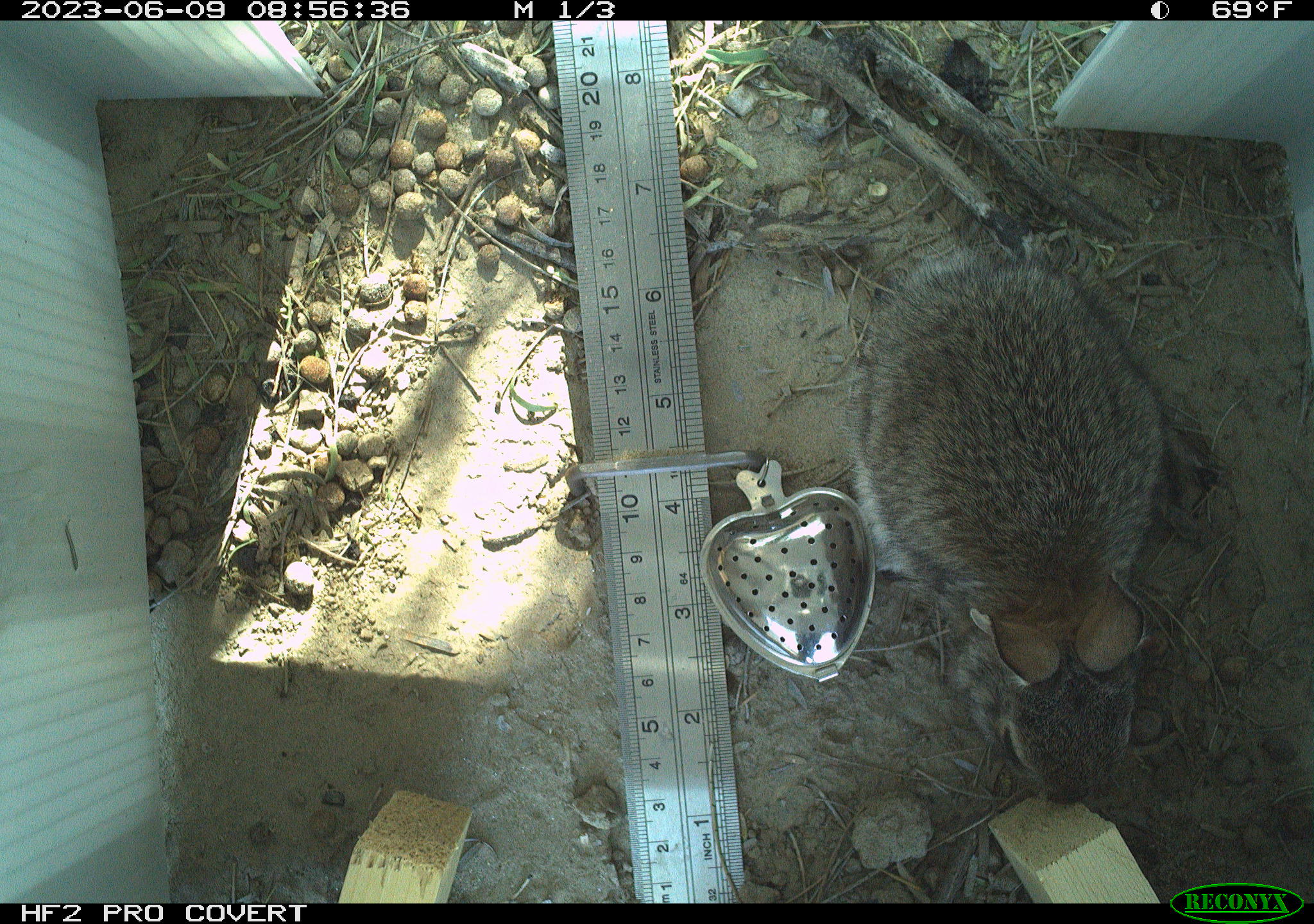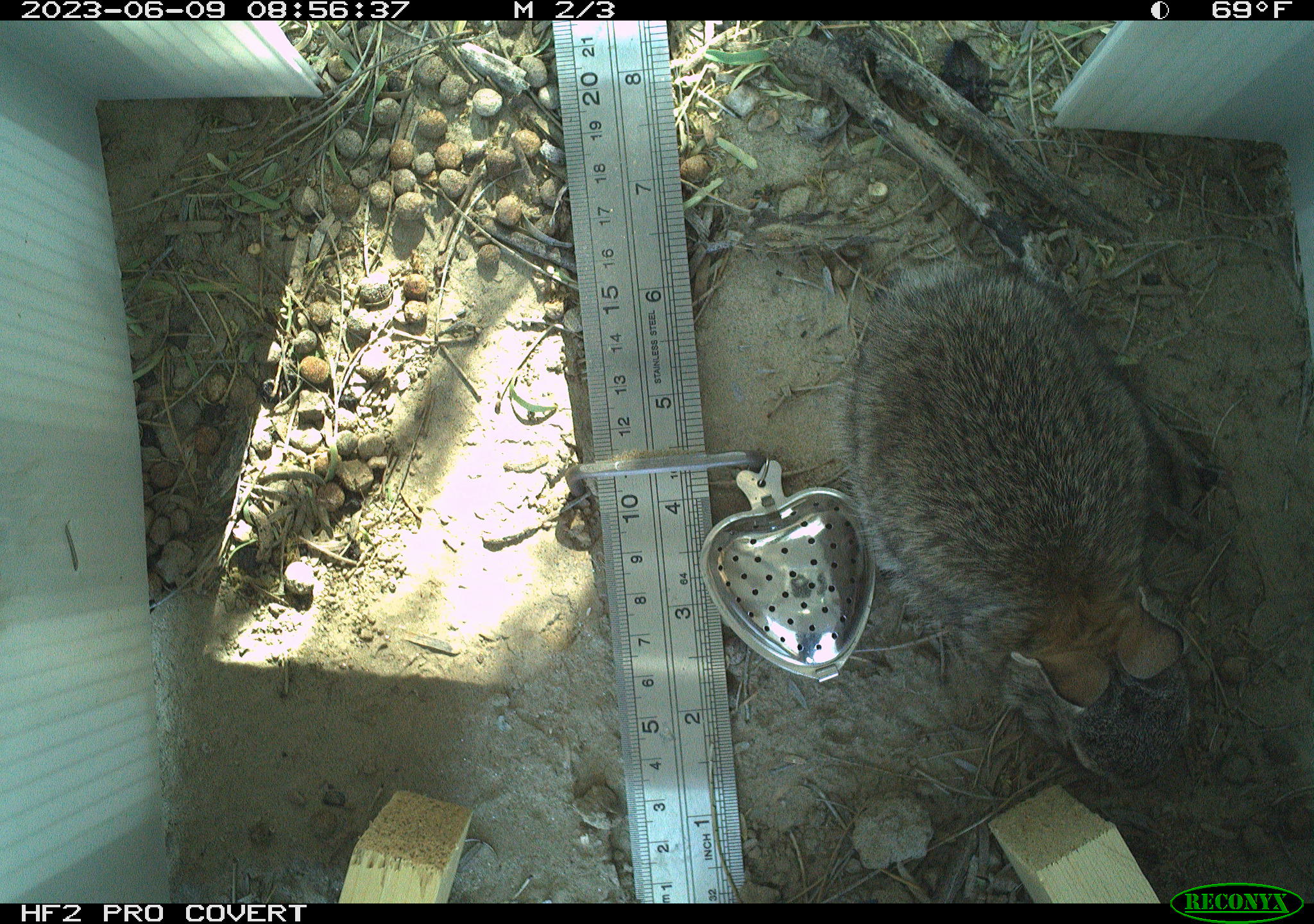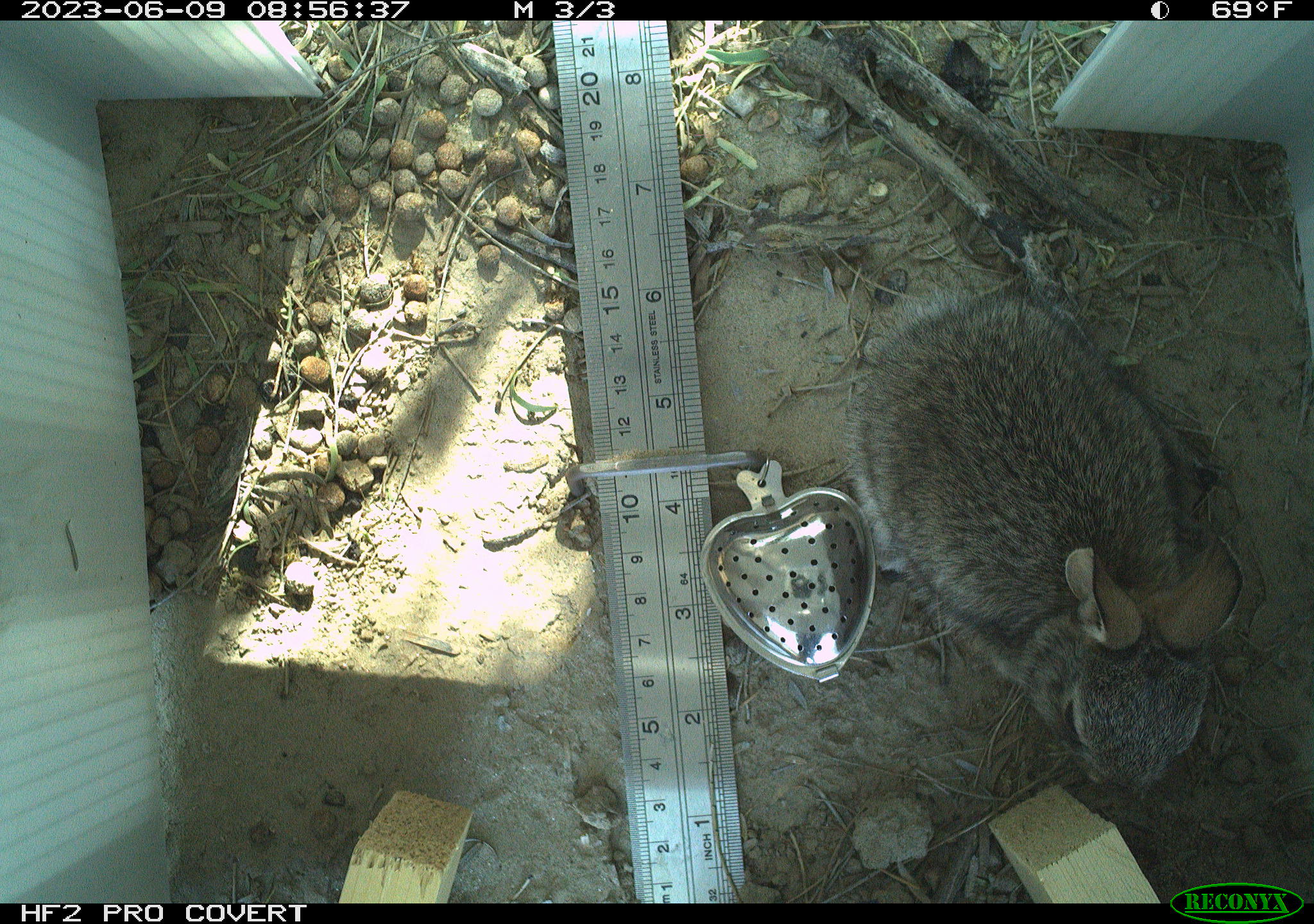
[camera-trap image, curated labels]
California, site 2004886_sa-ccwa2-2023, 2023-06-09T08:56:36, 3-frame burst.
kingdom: Animalia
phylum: Chordata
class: Mammalia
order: Lagomorpha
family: Leporidae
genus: Sylvilagus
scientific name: Sylvilagus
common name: cottontail rabbits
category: sylvilagus species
Sylvilagus species (cottontail rabbits) (Sylvilagus).